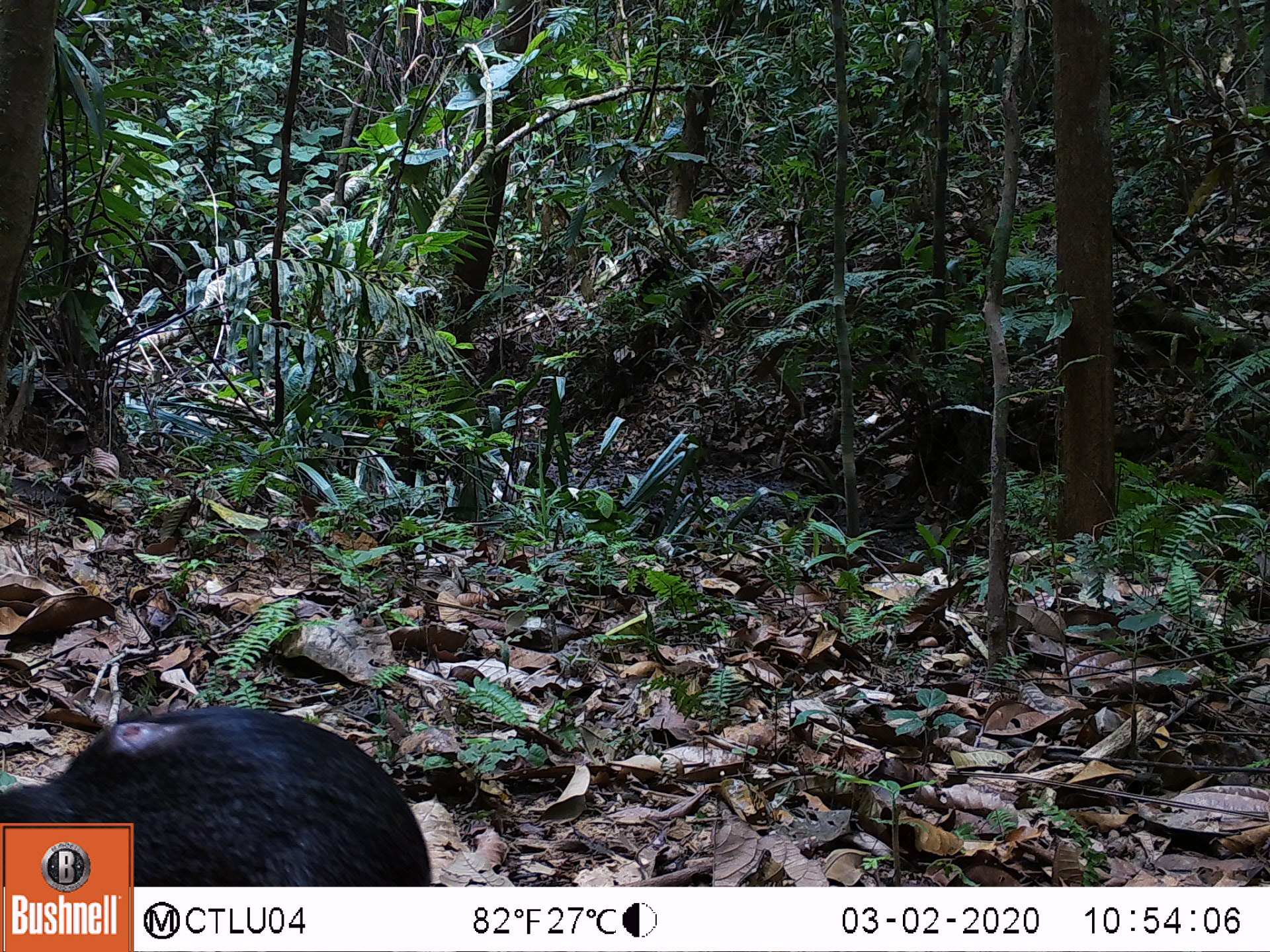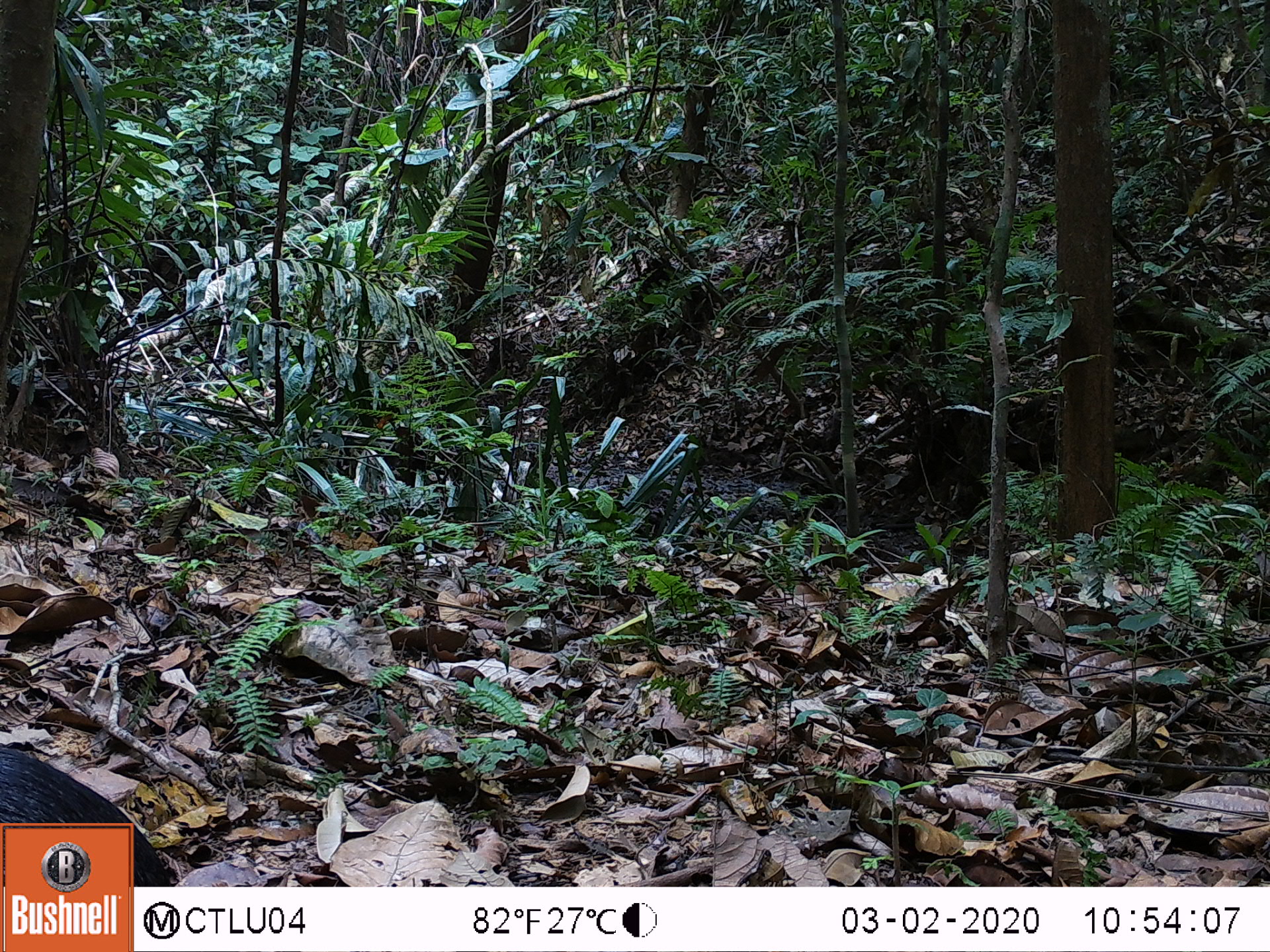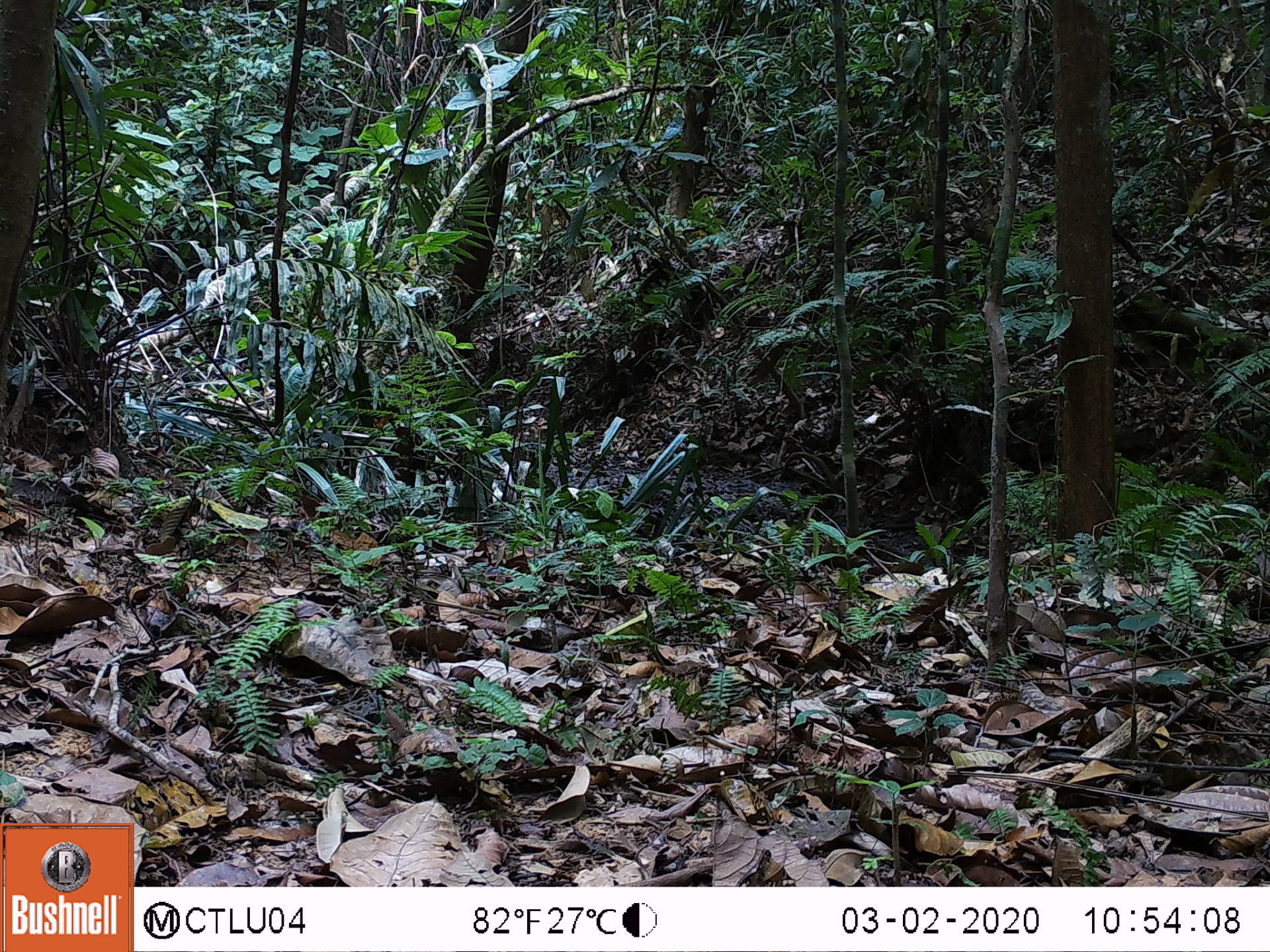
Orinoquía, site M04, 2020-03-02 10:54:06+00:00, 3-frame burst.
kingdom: Animalia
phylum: Chordata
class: Mammalia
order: Rodentia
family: Dasyproctidae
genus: Dasyprocta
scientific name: Dasyprocta fuliginosa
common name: black agouti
Black agouti (Dasyprocta fuliginosa).